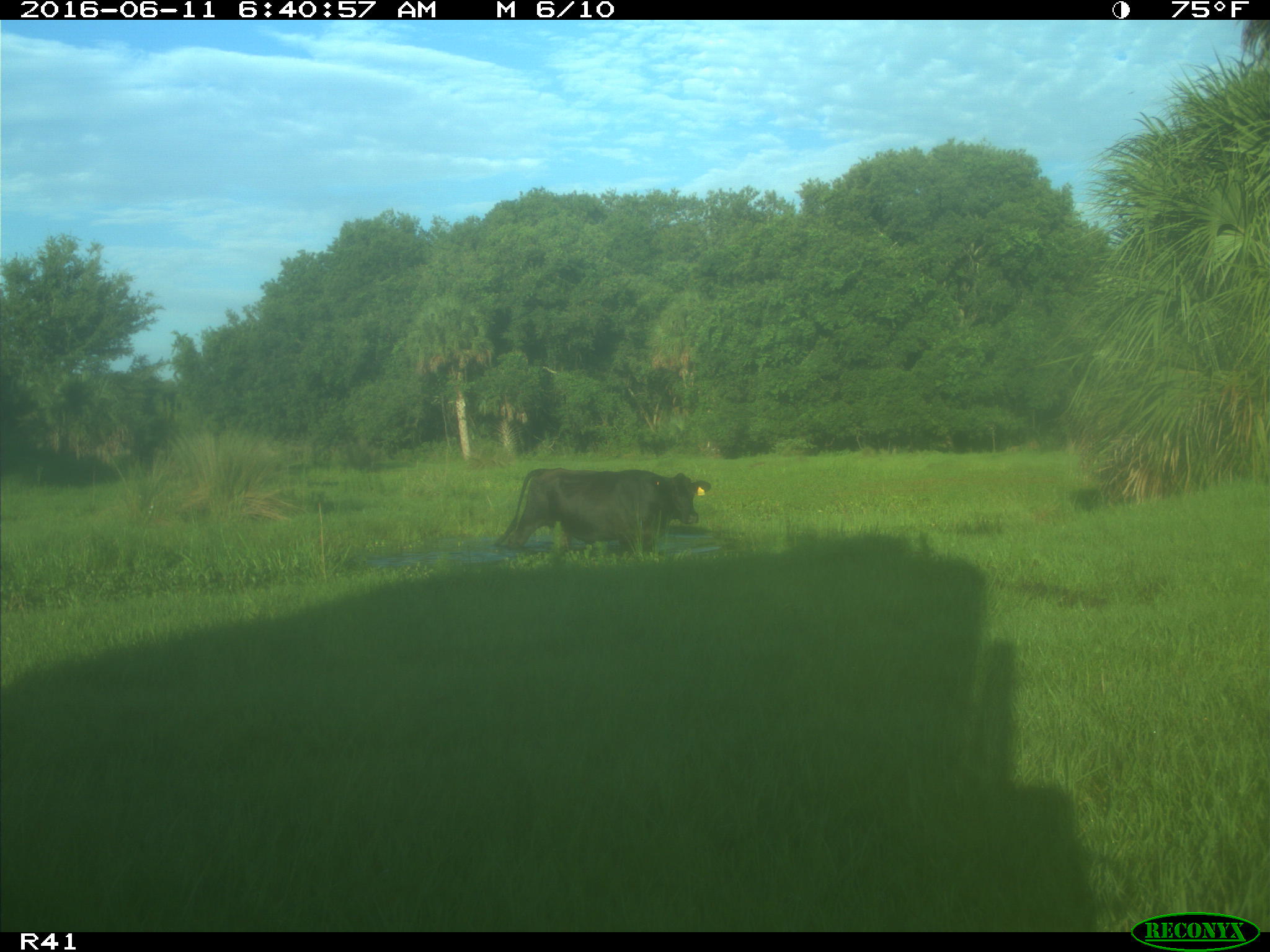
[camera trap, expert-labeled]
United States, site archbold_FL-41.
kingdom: Animalia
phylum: Chordata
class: Mammalia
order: Artiodactyla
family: Bovidae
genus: Bos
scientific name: Bos taurus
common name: domestic cow